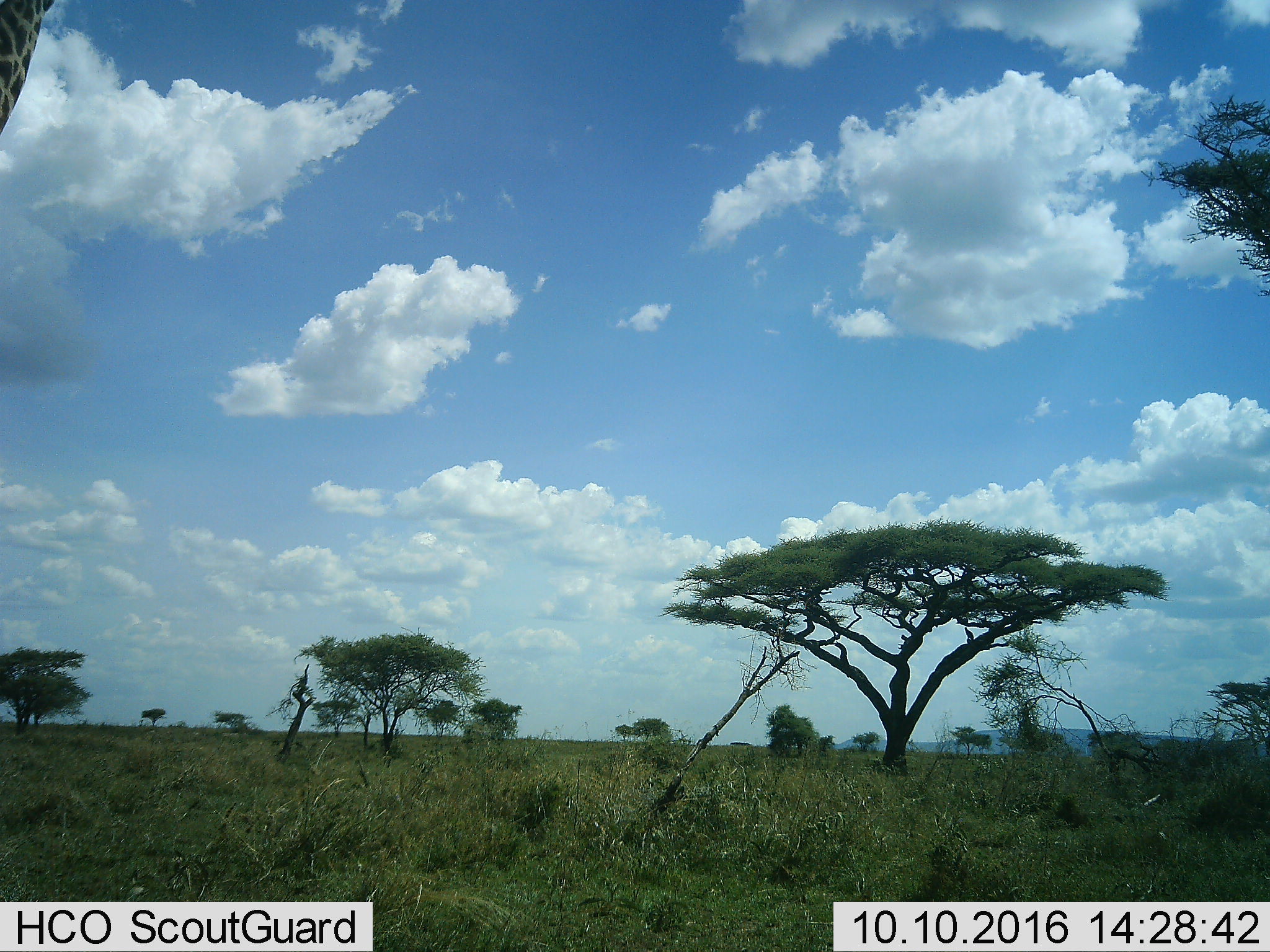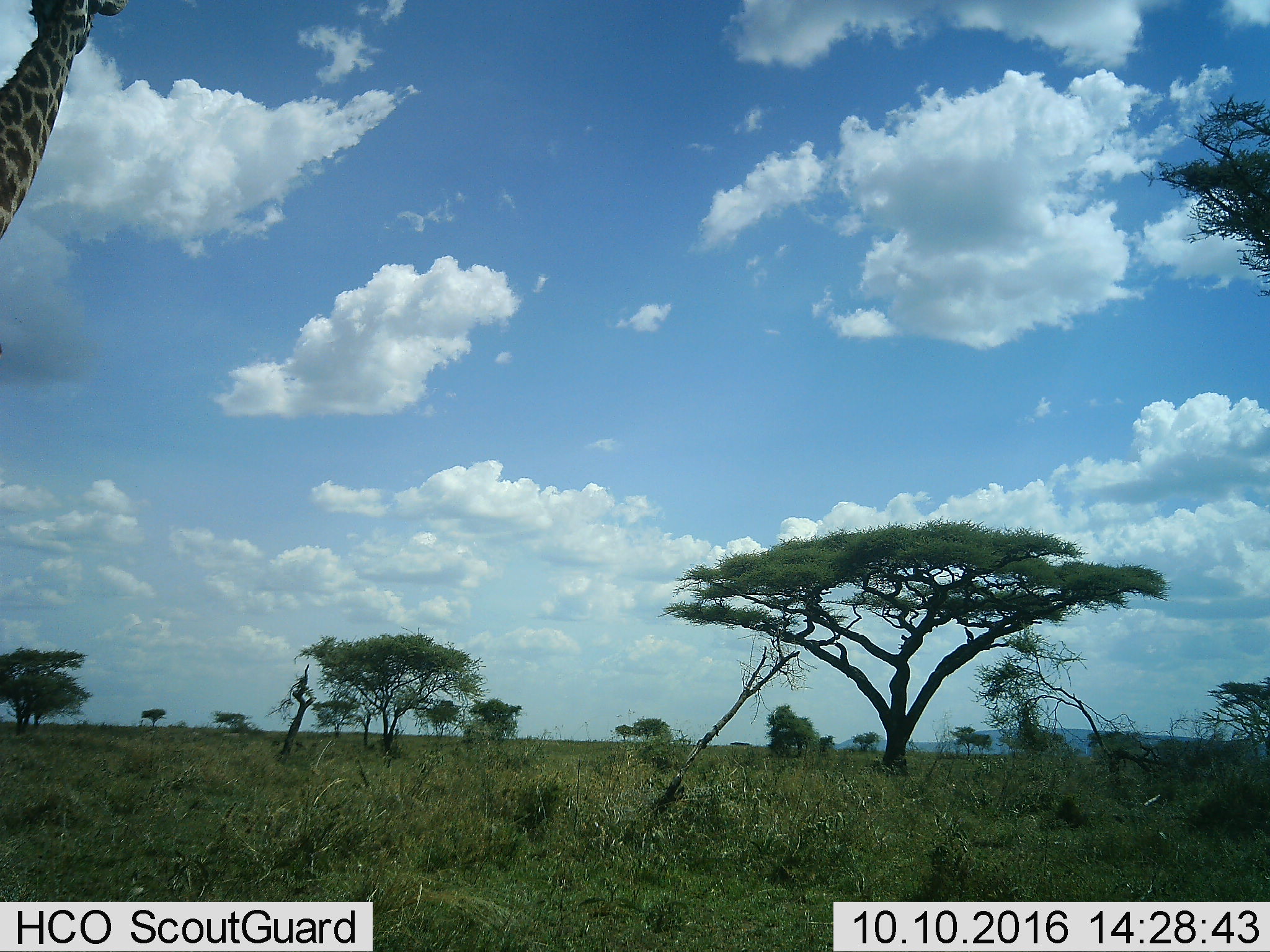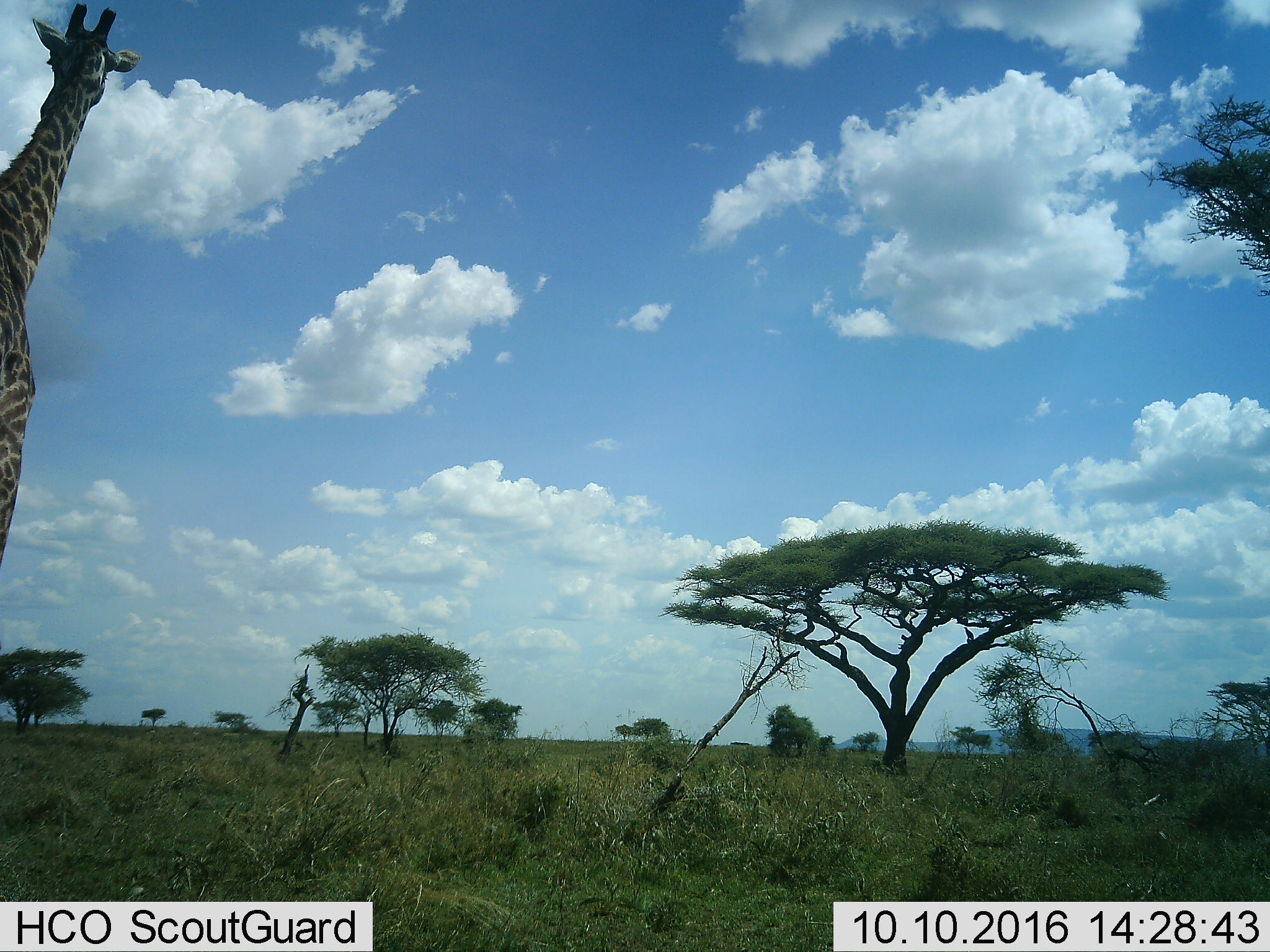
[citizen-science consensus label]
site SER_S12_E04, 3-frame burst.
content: unidentified animal